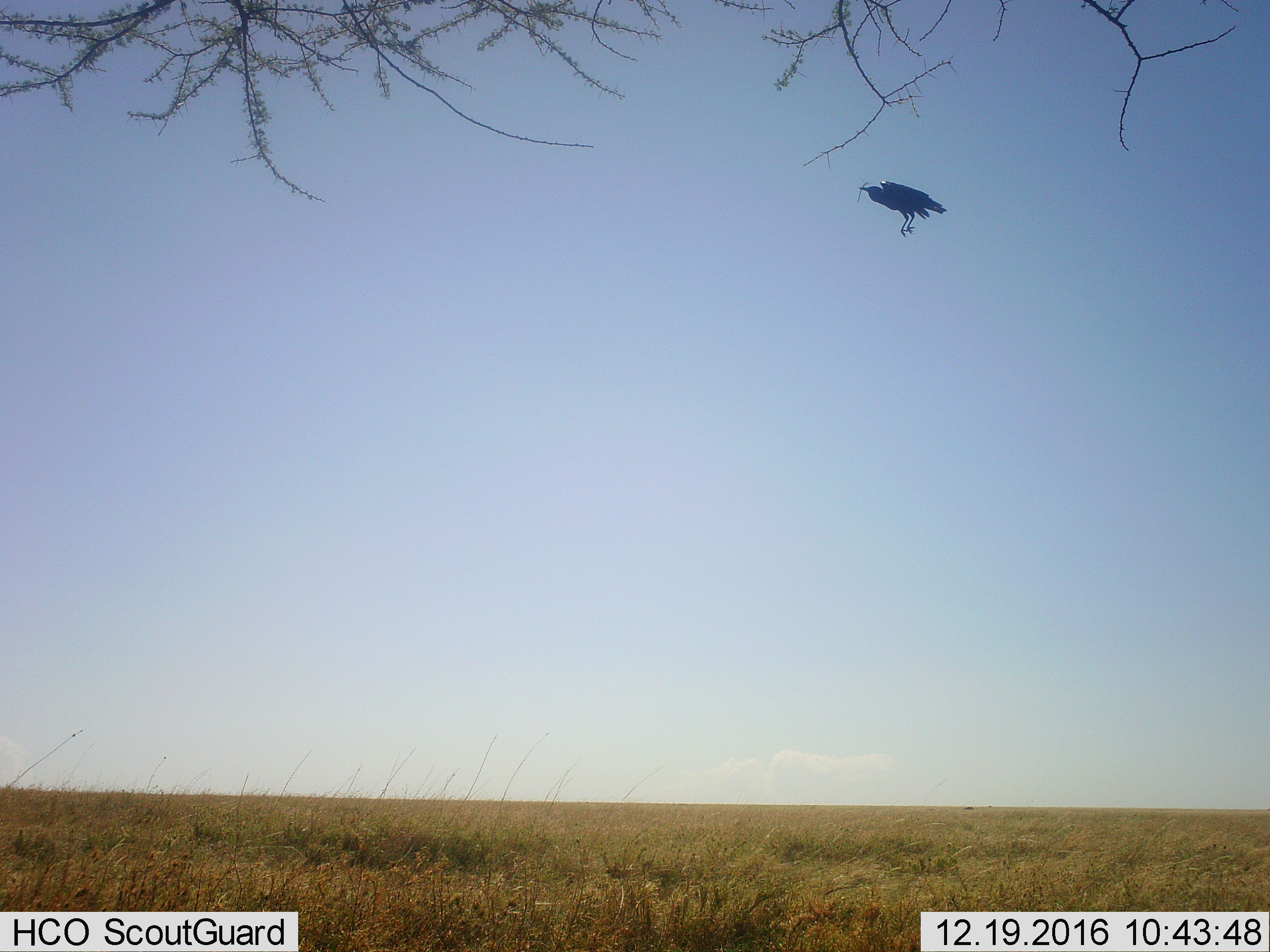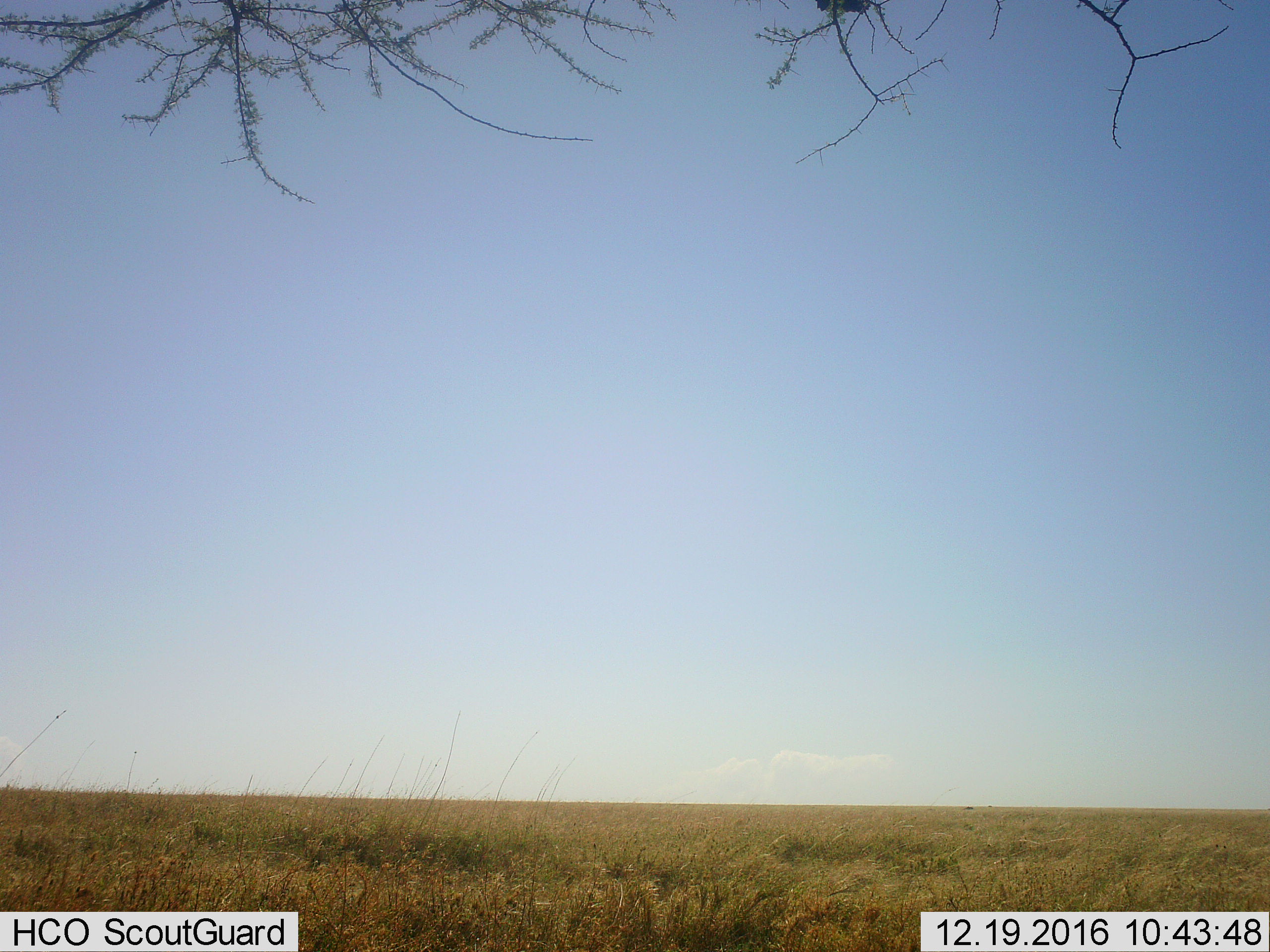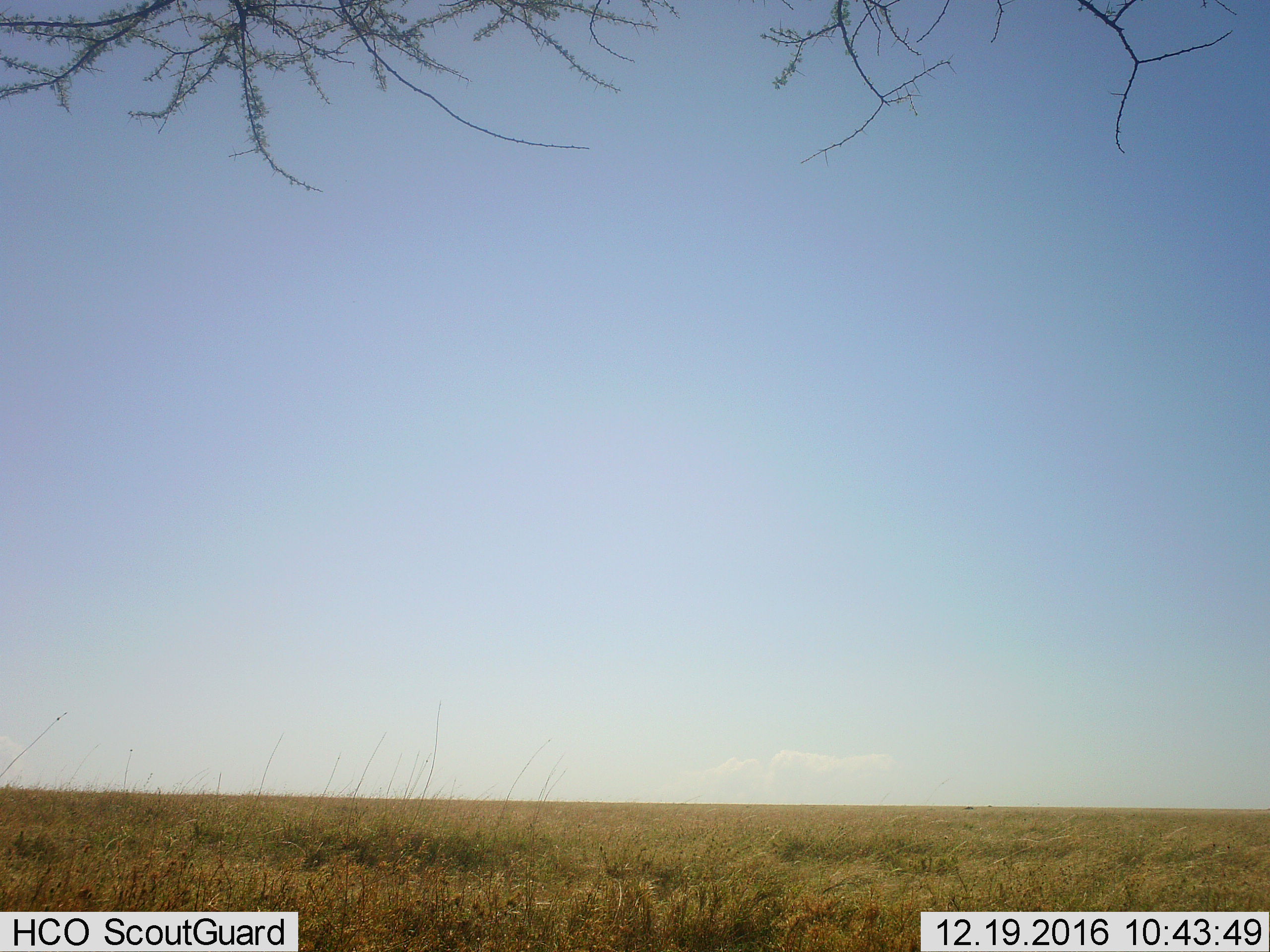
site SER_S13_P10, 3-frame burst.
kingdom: Animalia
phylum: Chordata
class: Aves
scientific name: Aves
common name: bird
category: birdother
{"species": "birdother (bird) (Aves)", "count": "1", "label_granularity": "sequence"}